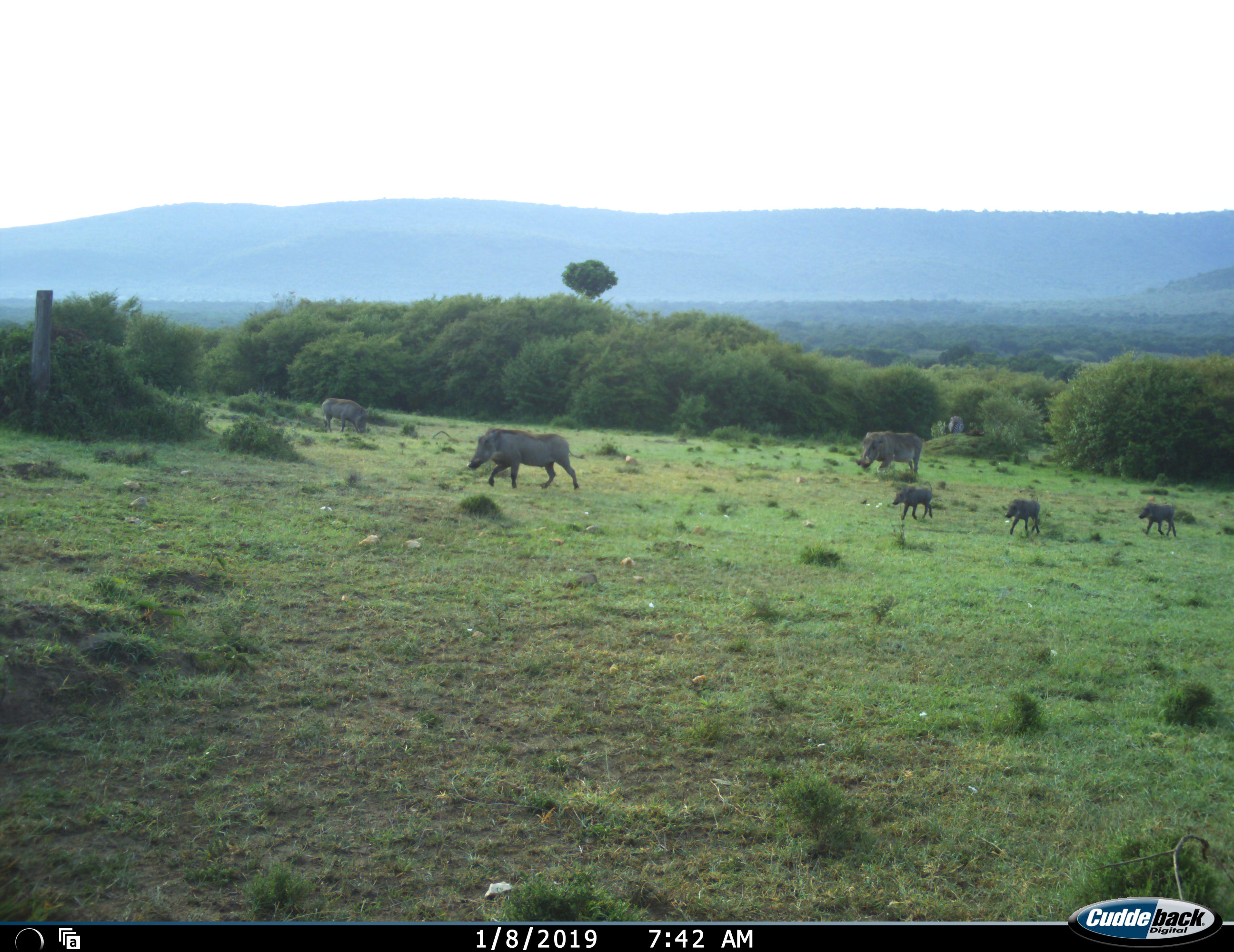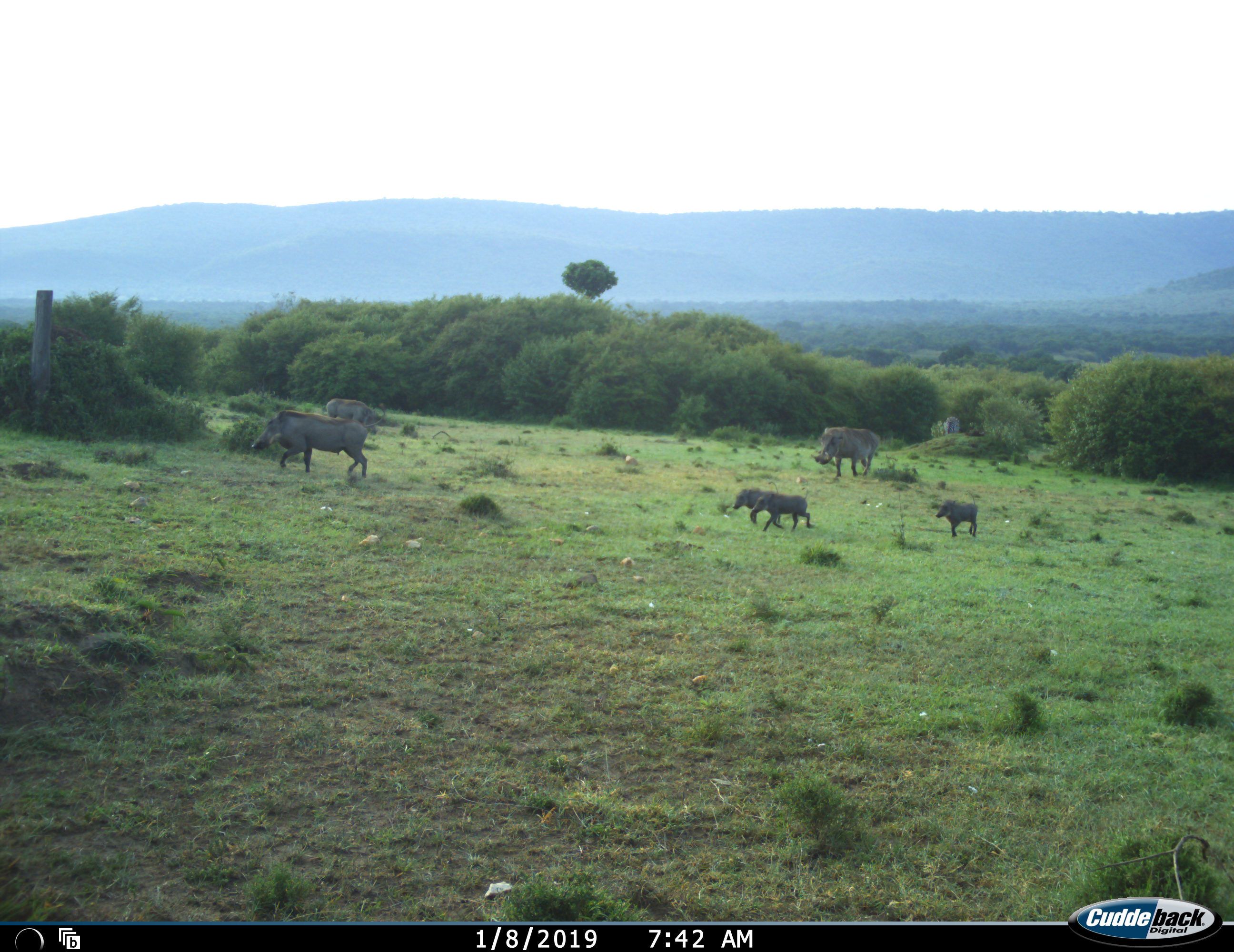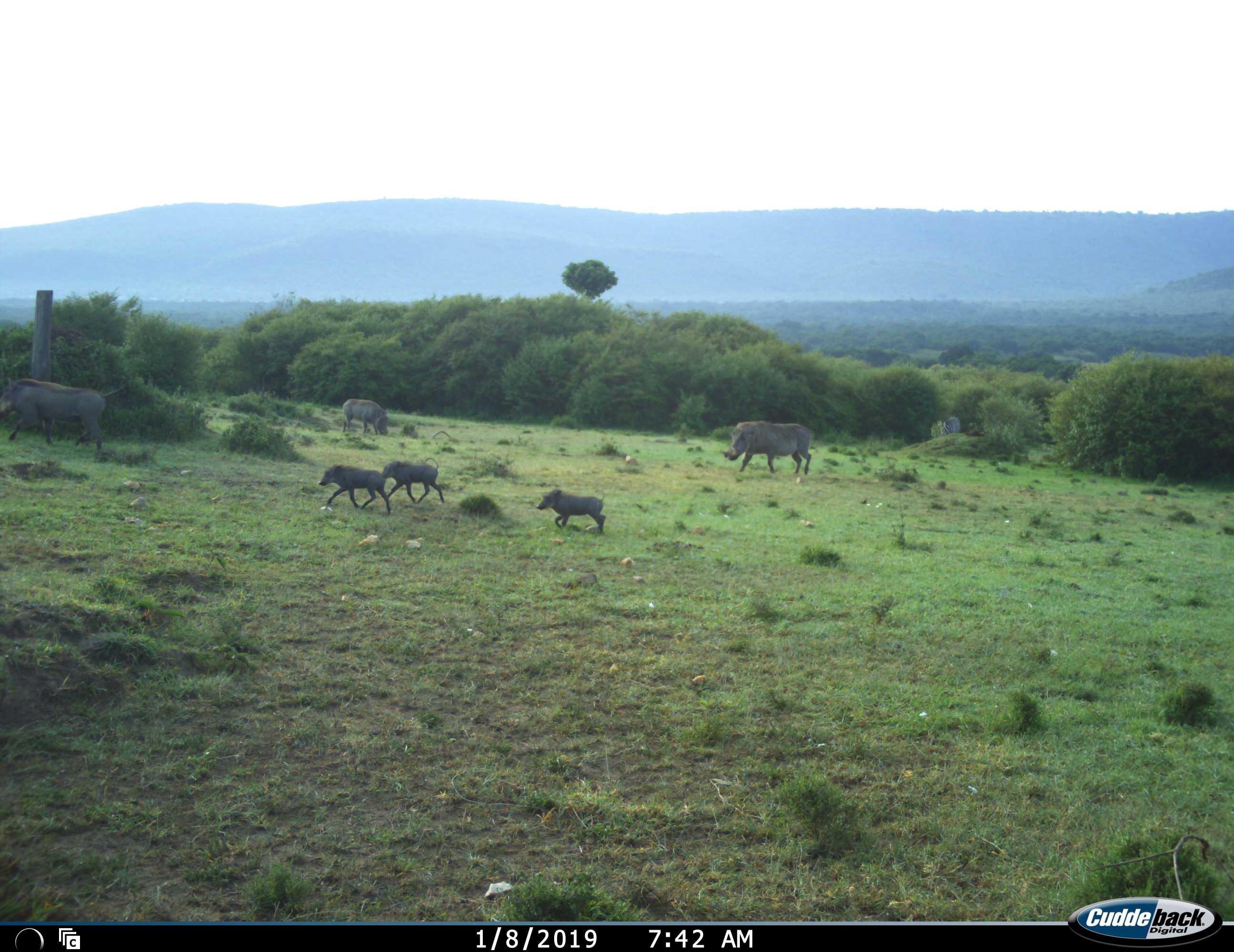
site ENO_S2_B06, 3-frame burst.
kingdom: Animalia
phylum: Chordata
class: Mammalia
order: Artiodactyla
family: Suidae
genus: Phacochoerus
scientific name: Phacochoerus africanus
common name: warthog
Warthog (Phacochoerus africanus), count 6. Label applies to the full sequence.